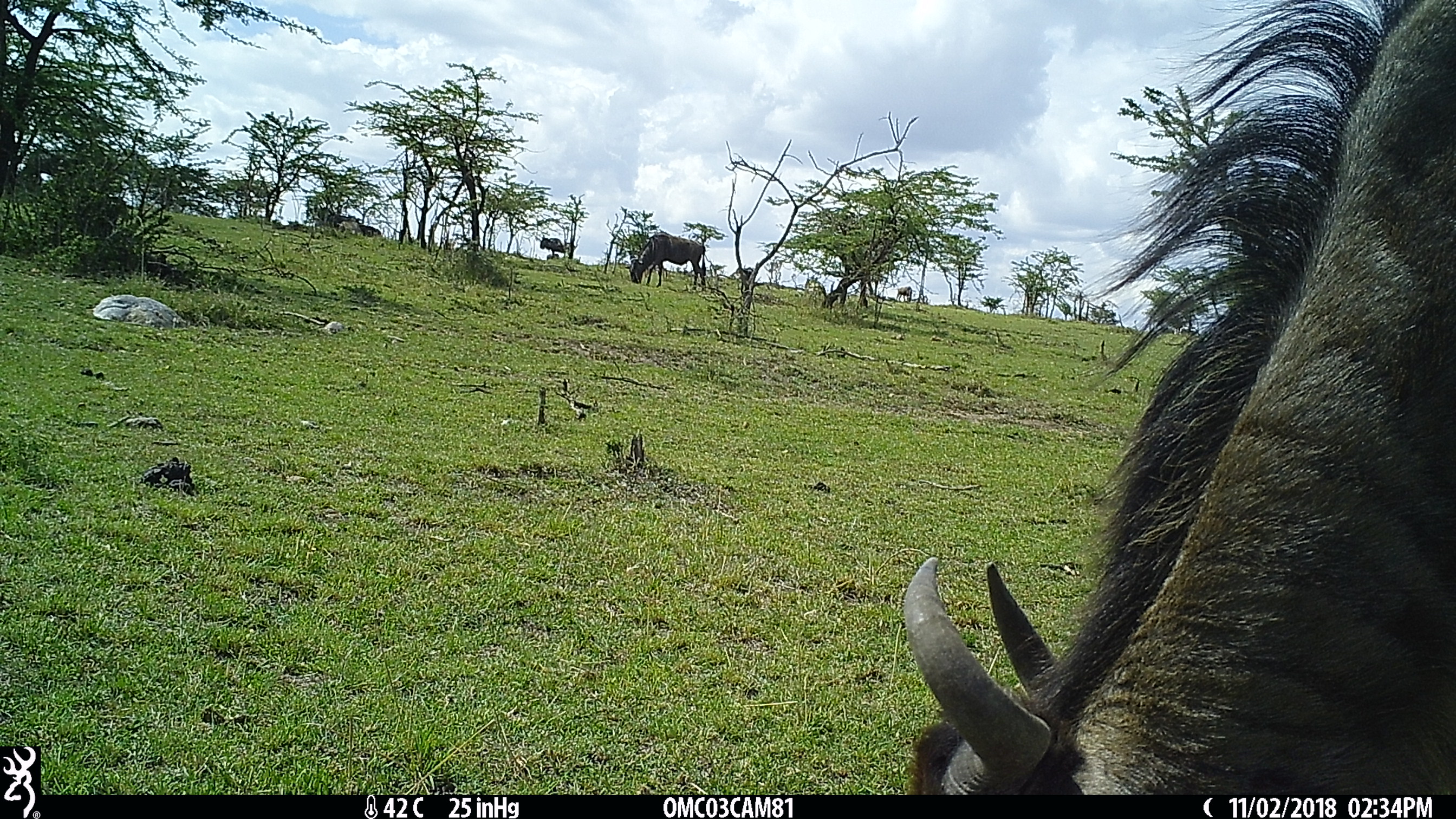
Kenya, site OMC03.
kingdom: Animalia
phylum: Chordata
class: Mammalia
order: Artiodactyla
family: Bovidae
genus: Connochaetes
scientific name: Connochaetes taurinus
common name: blue wildebeest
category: wildebeest